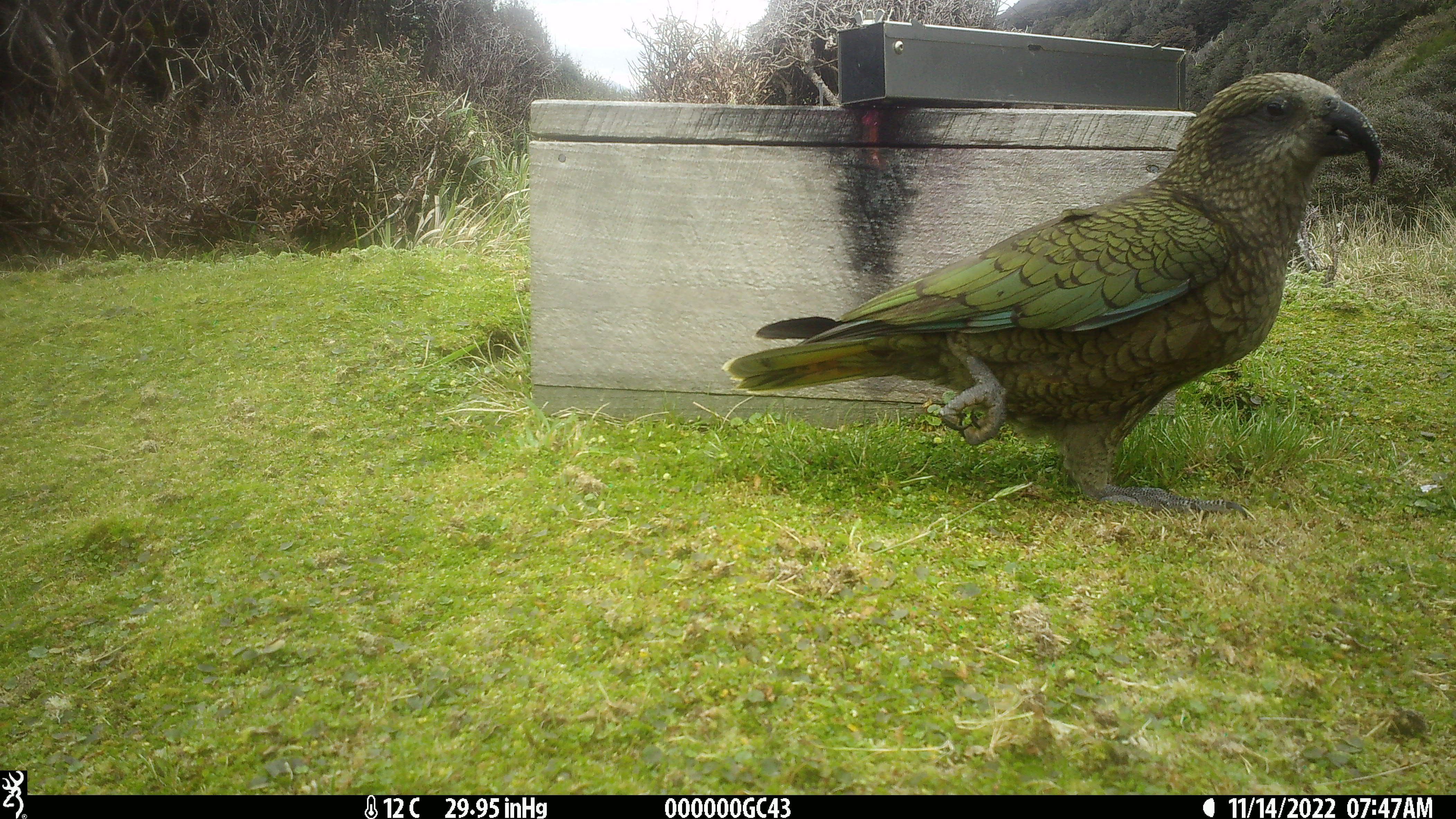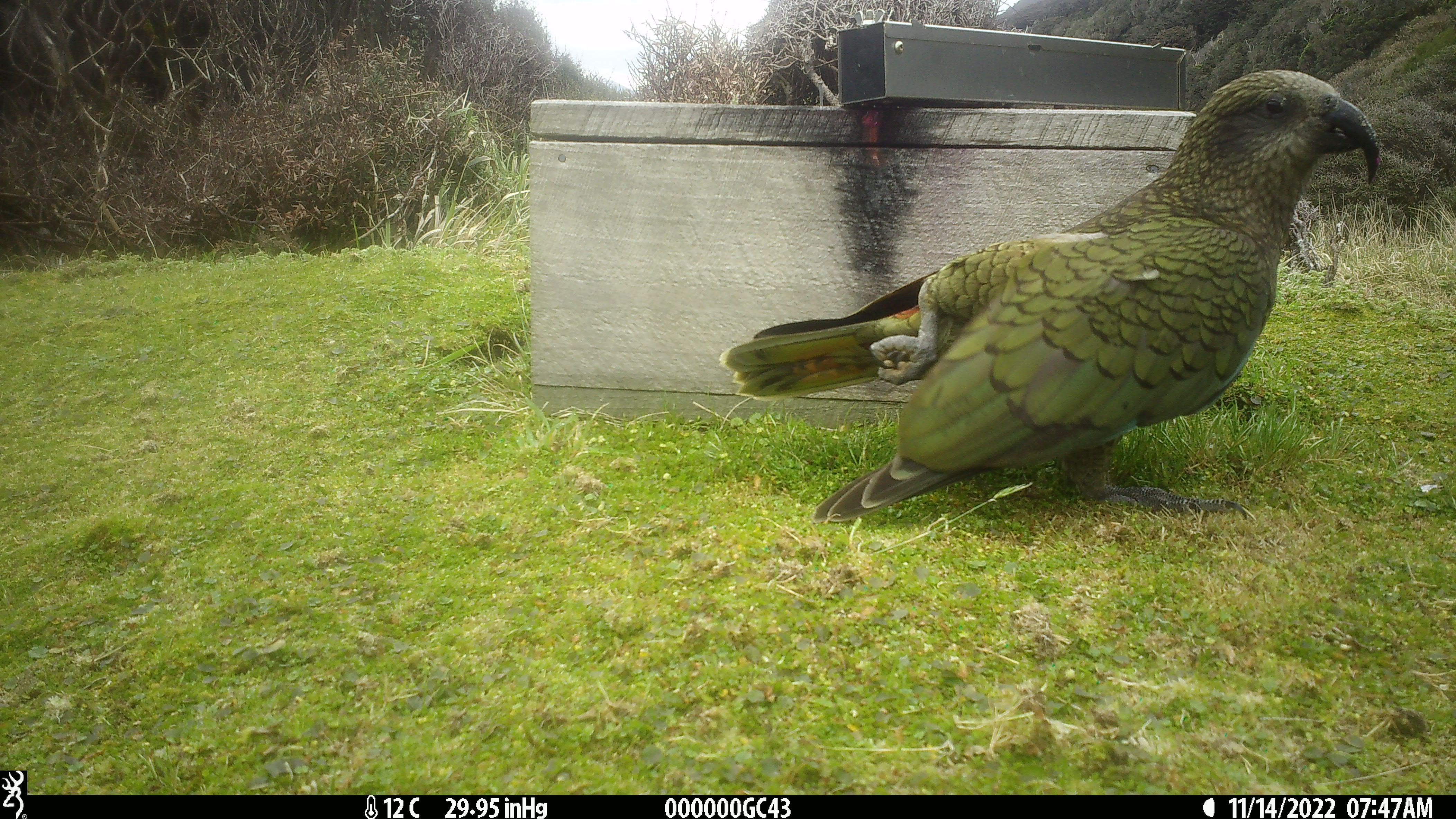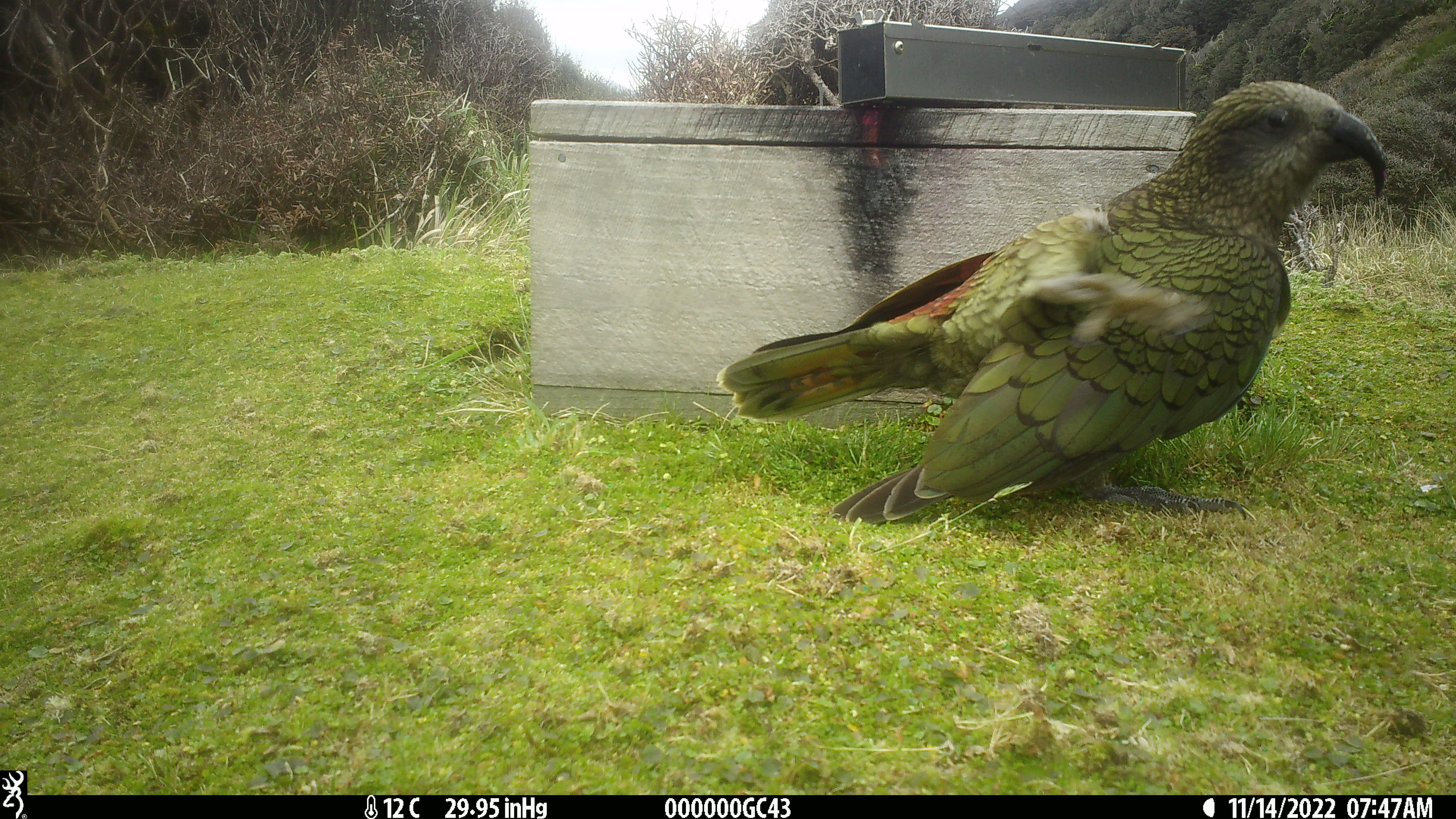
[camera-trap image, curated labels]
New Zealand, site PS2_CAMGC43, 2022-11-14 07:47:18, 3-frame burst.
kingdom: Animalia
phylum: Chordata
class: Aves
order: Psittaciformes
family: Strigopidae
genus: Nestor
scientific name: Nestor notabilis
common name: kea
Kea (Nestor notabilis).